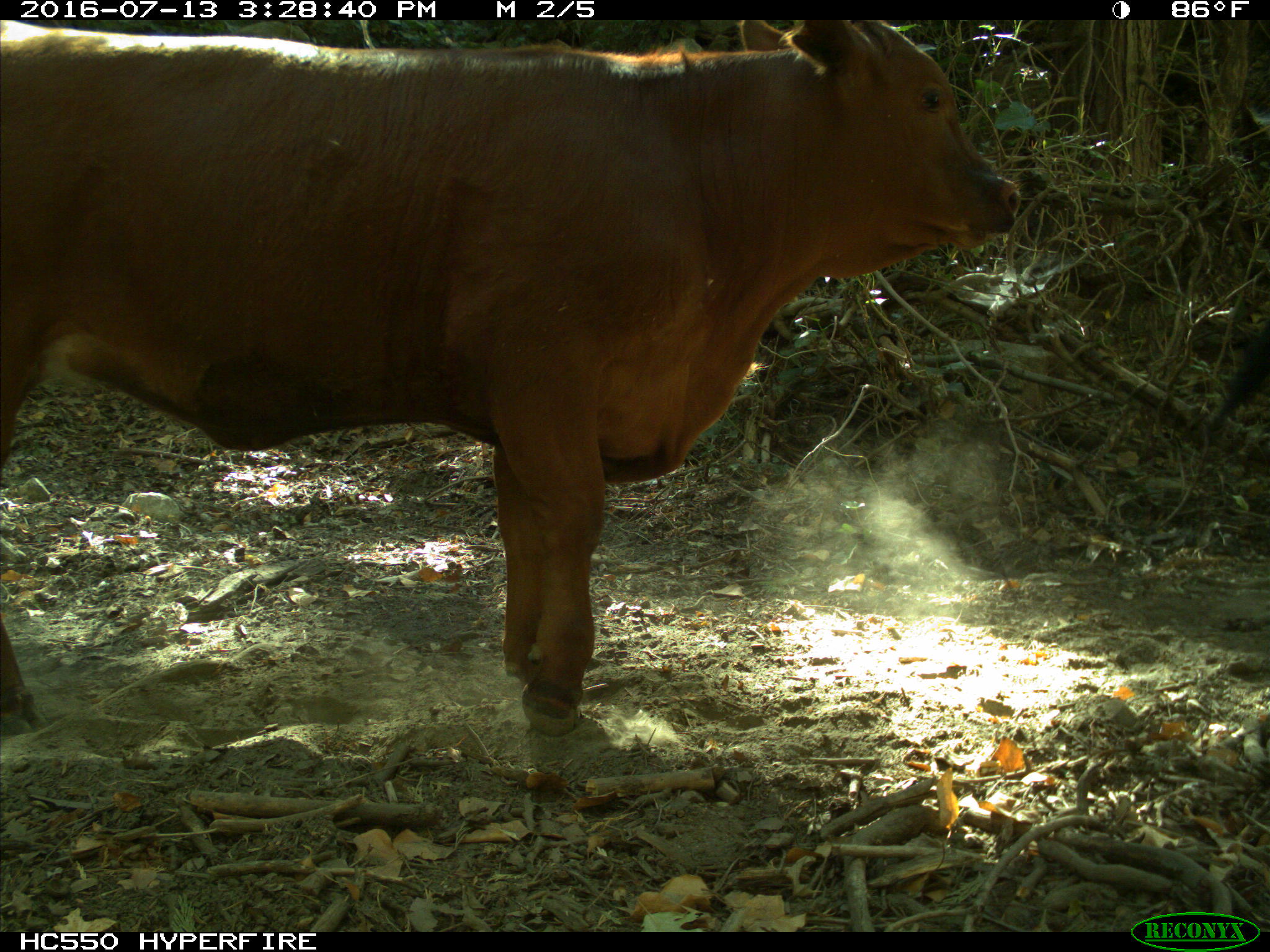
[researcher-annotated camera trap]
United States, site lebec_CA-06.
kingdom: Animalia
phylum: Chordata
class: Mammalia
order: Artiodactyla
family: Bovidae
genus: Bos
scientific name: Bos taurus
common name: domestic cow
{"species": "Bos taurus (domestic cow)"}